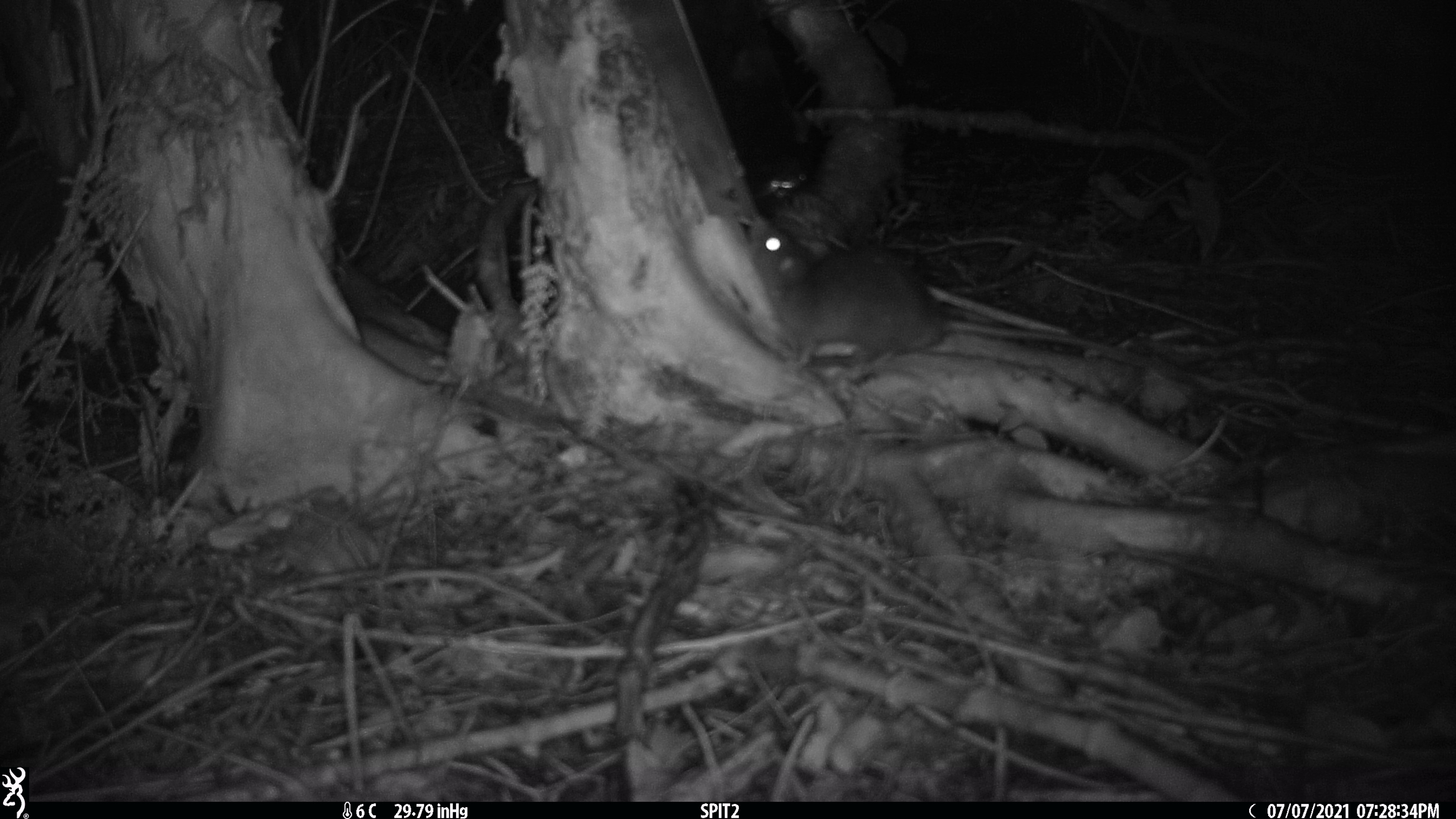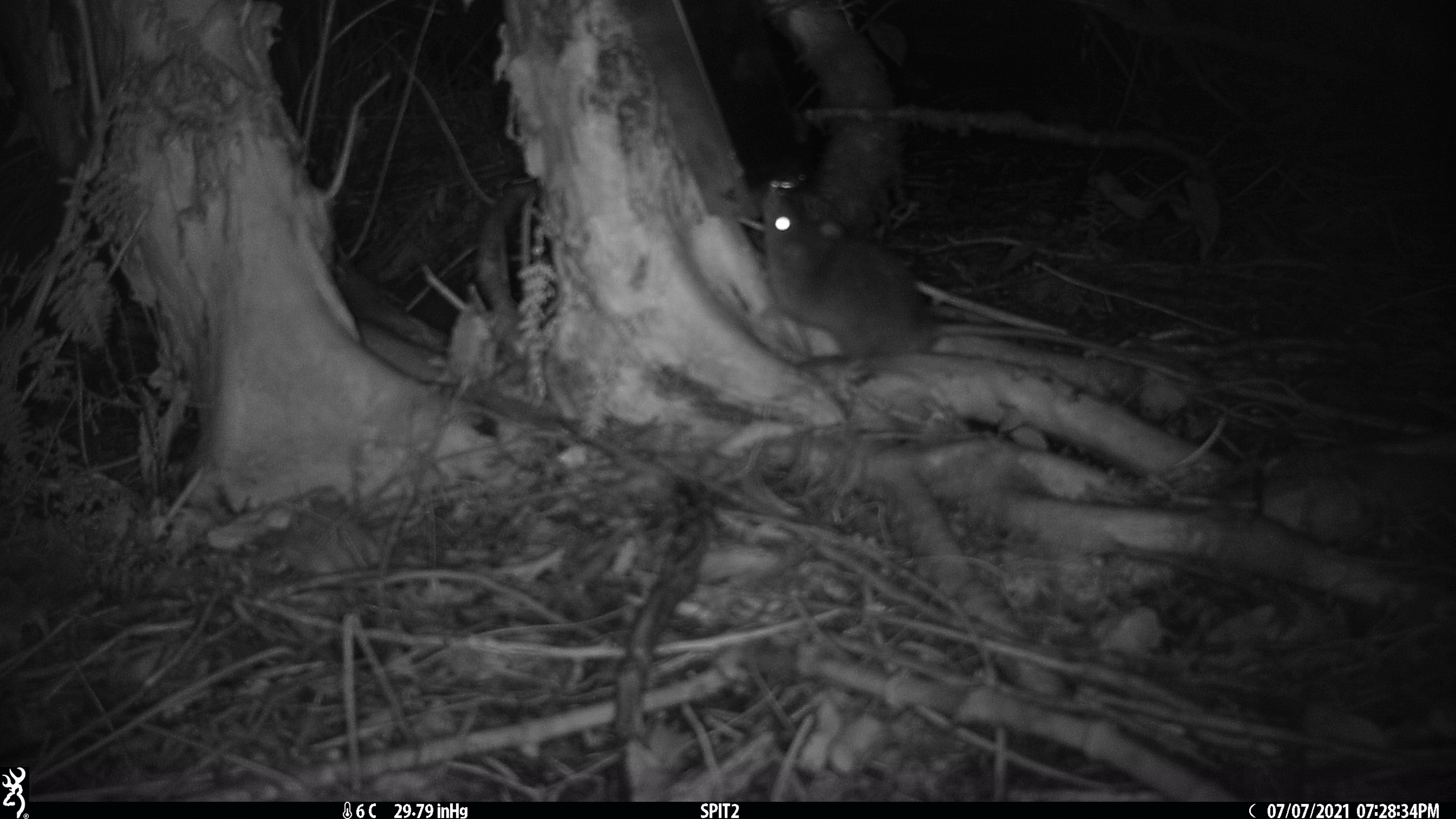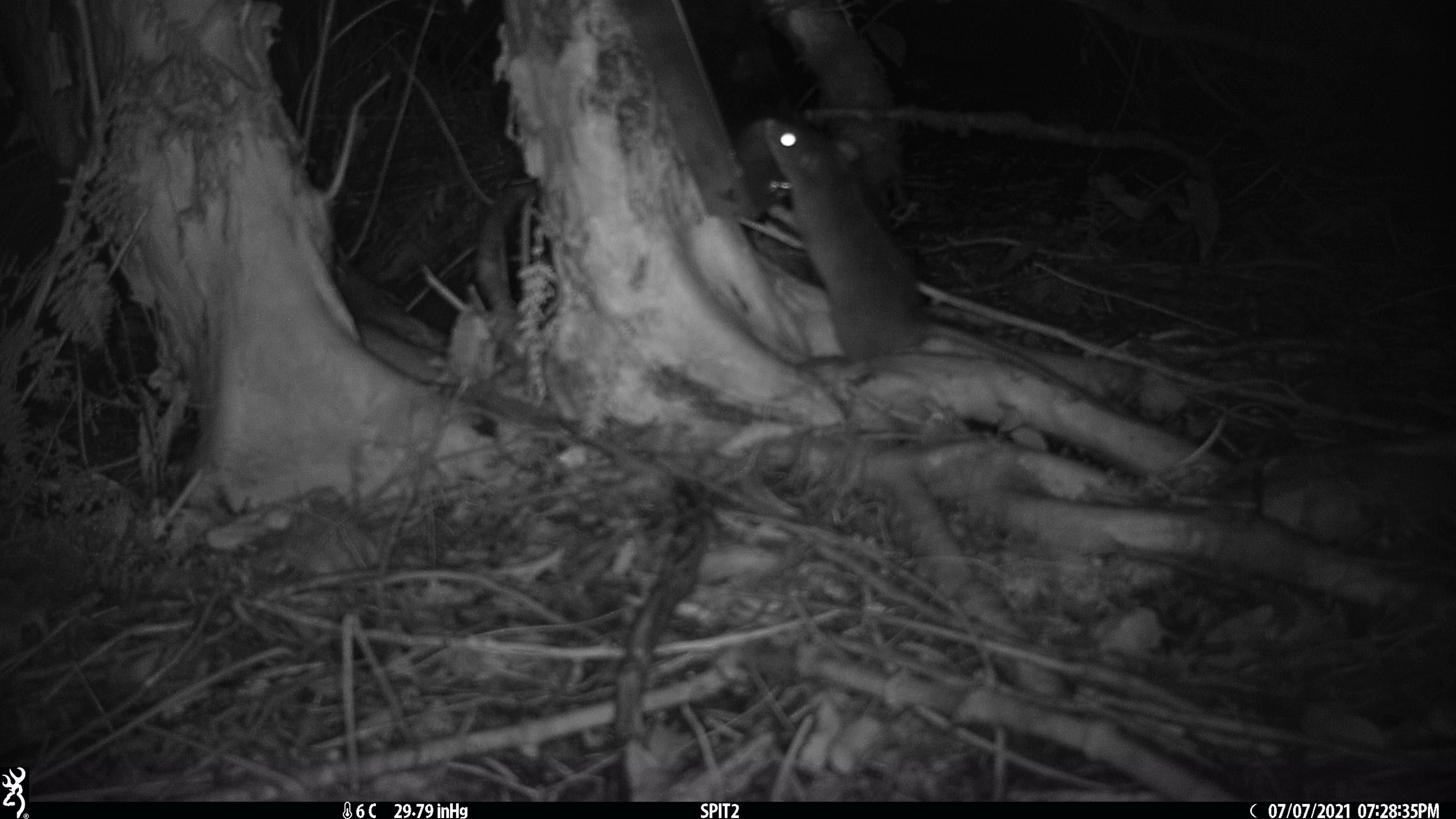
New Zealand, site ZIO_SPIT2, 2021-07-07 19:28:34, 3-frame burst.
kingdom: Animalia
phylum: Chordata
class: Mammalia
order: Rodentia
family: Muridae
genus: Rattus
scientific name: Rattus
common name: rat